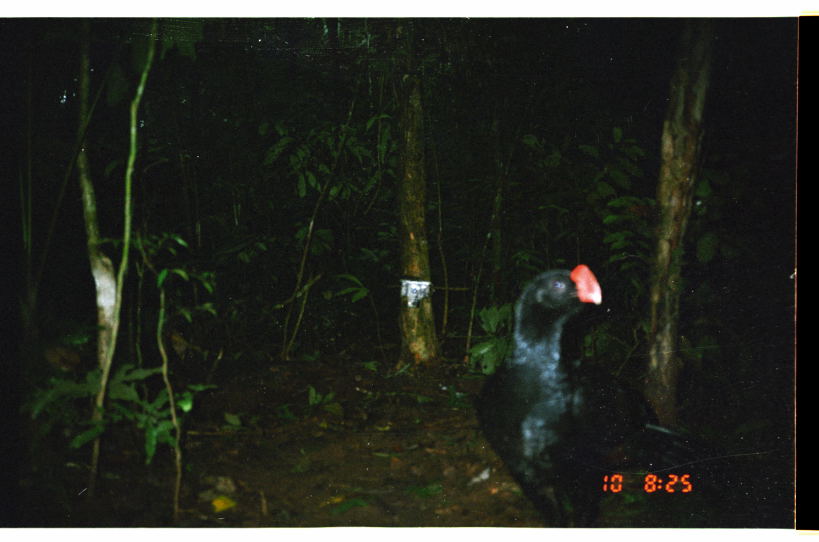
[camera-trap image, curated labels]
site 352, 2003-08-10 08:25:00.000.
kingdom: Animalia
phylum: Chordata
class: Aves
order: Galliformes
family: Cracidae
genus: Mitu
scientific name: Mitu tuberosum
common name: razor-billed curassow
Mitu tuberosum (razor-billed curassow).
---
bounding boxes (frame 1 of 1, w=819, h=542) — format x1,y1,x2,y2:
mitu tuberosum: 470,259,723,528